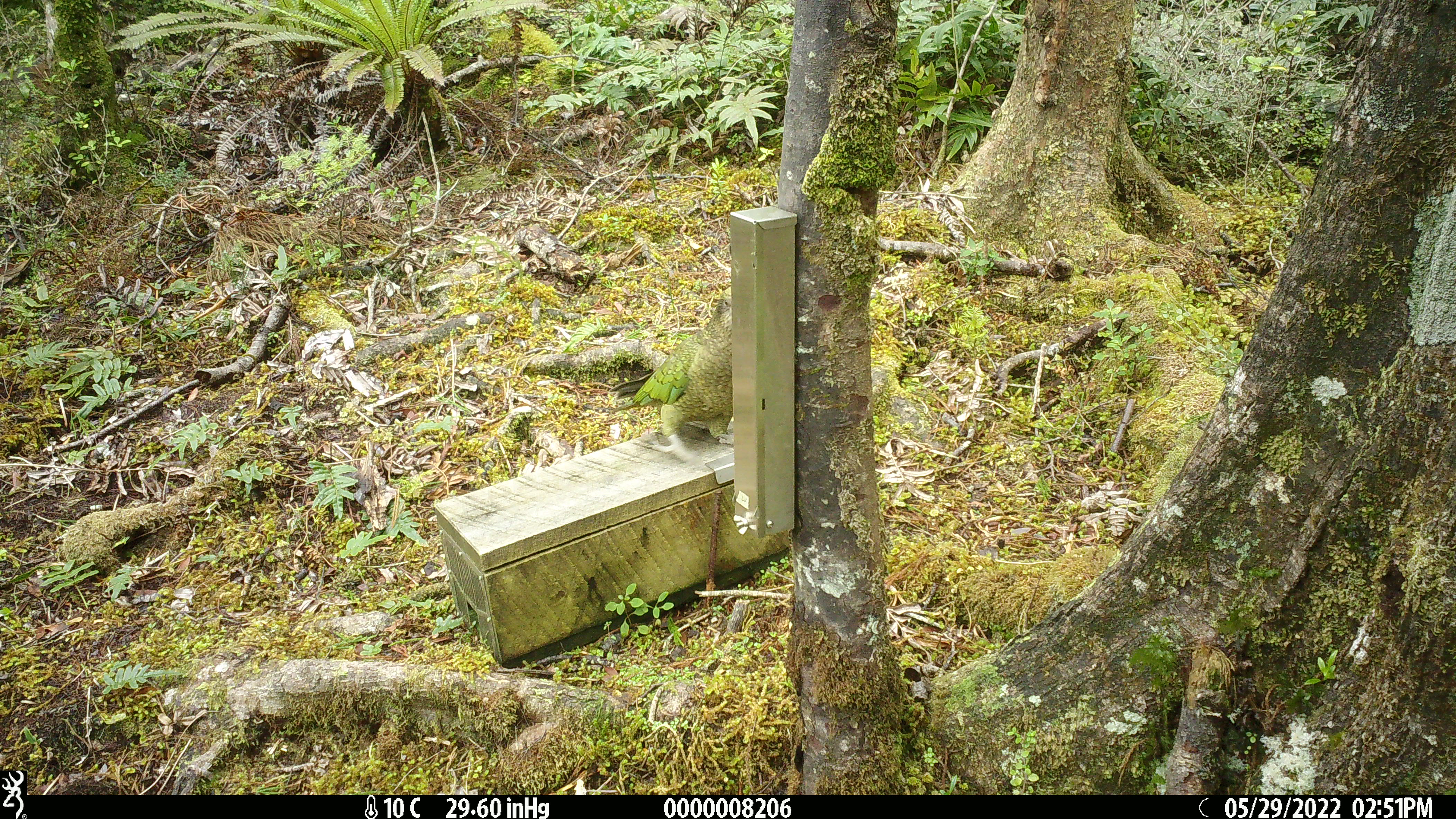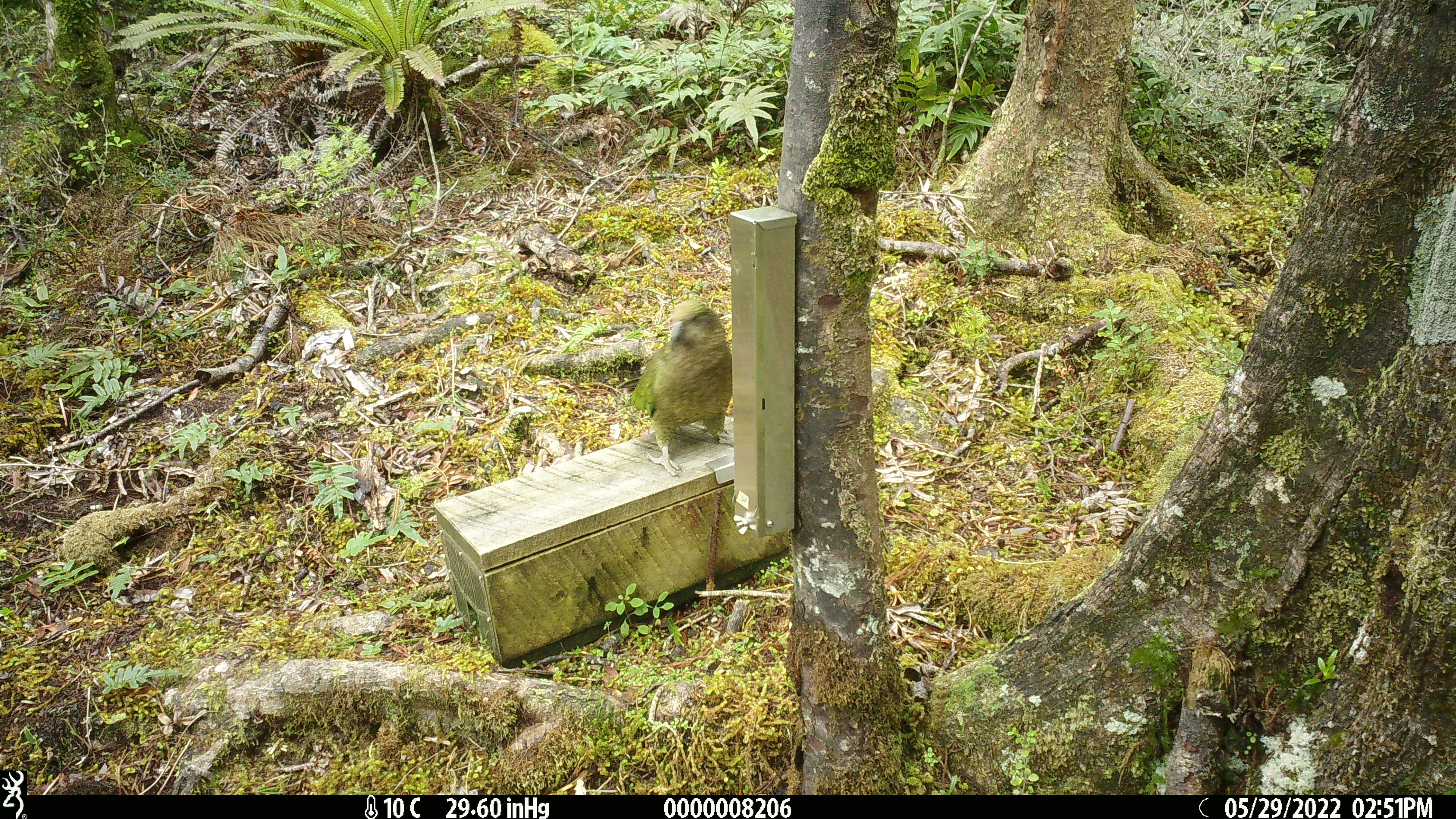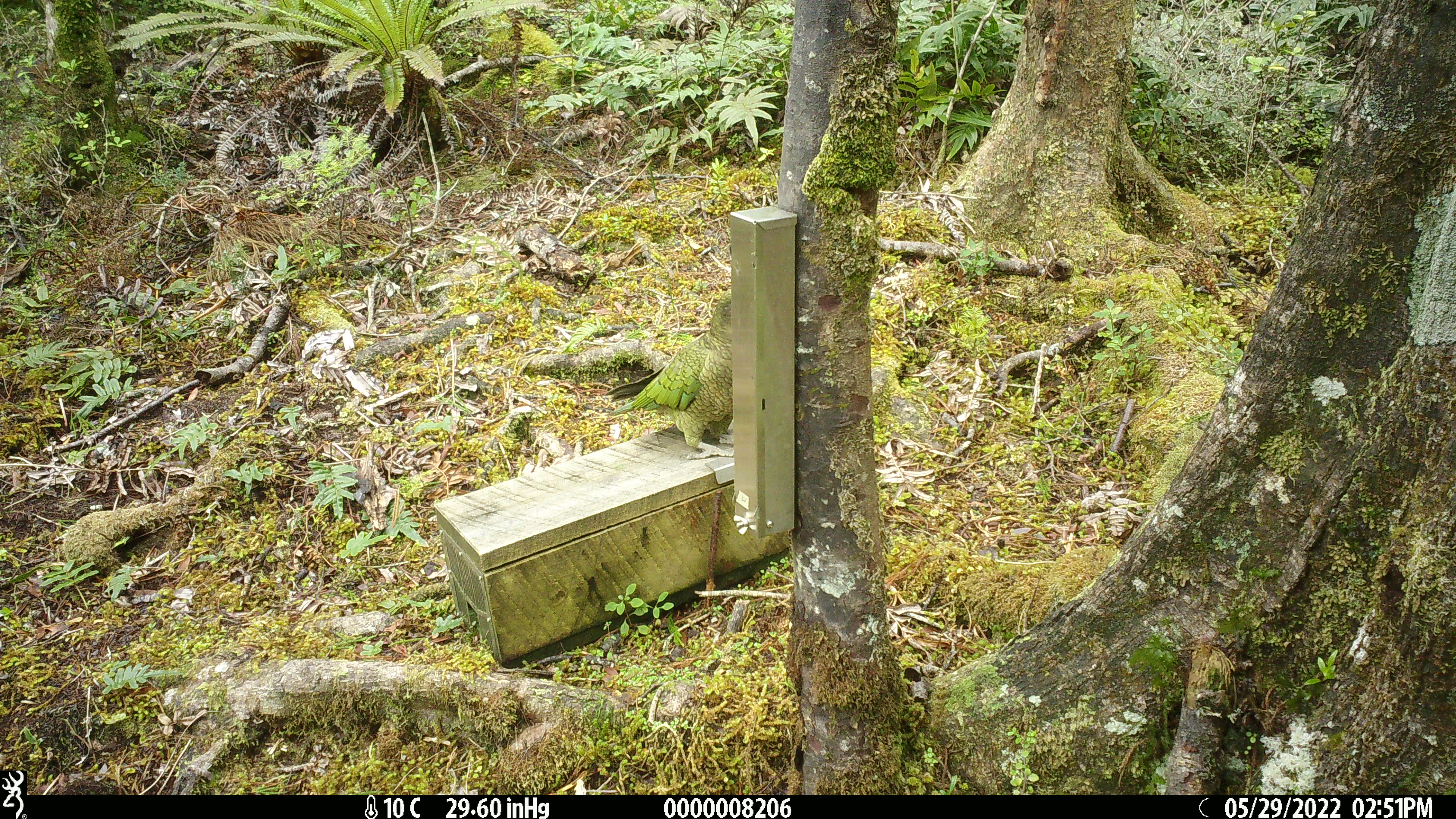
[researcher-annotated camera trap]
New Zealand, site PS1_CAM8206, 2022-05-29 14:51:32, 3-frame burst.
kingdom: Animalia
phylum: Chordata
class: Aves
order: Psittaciformes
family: Strigopidae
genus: Nestor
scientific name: Nestor notabilis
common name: kea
Kea (Nestor notabilis).